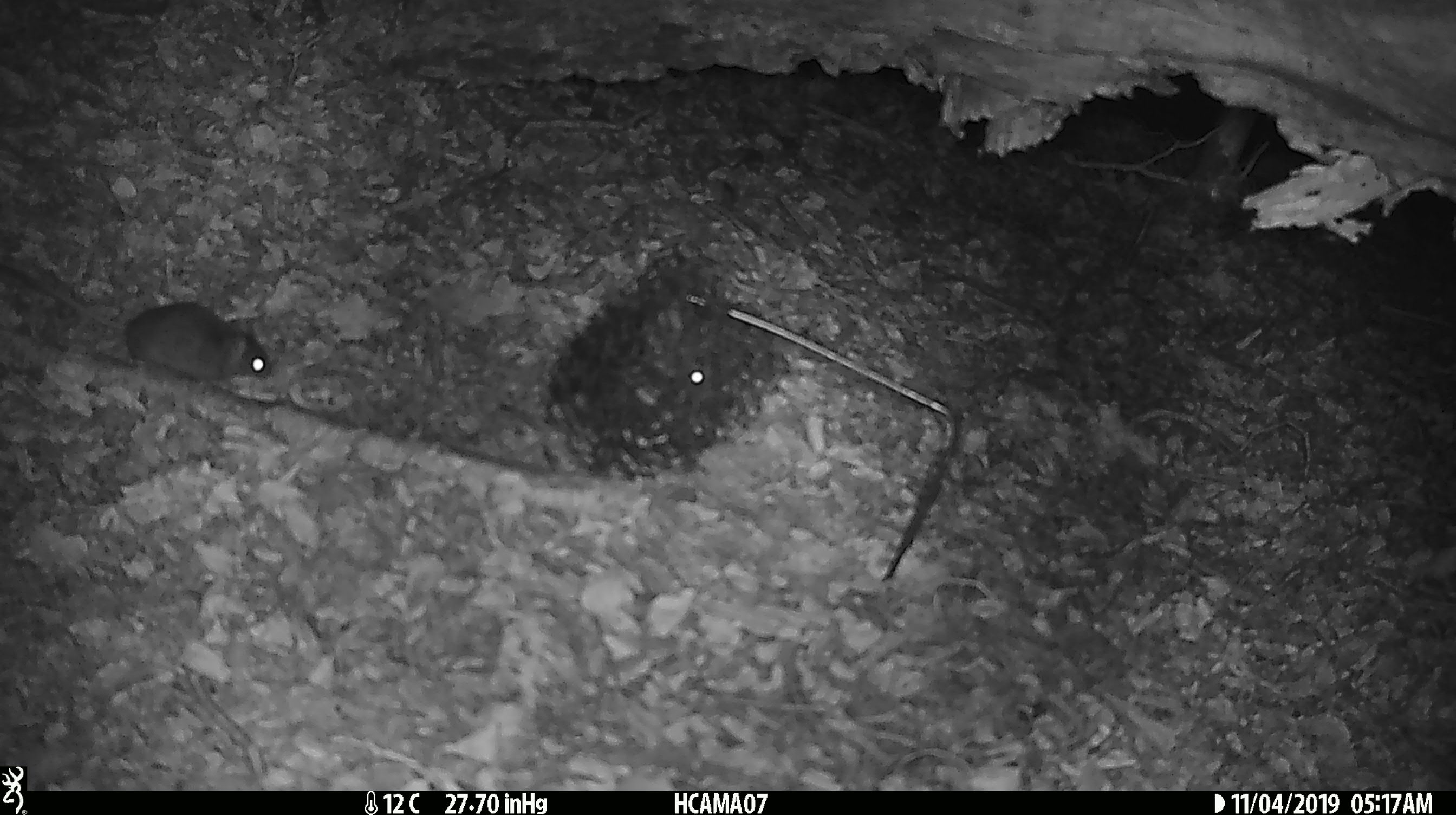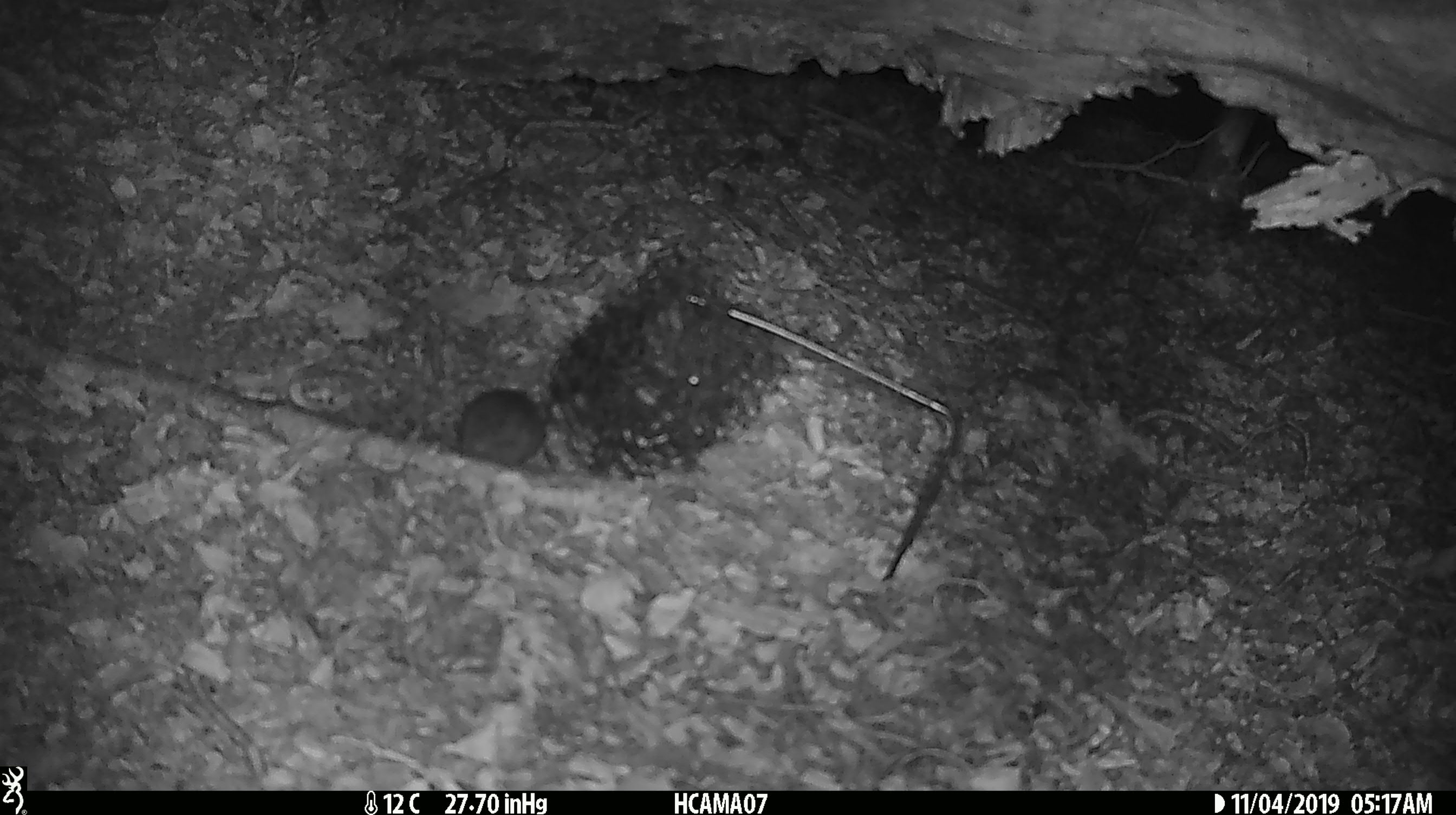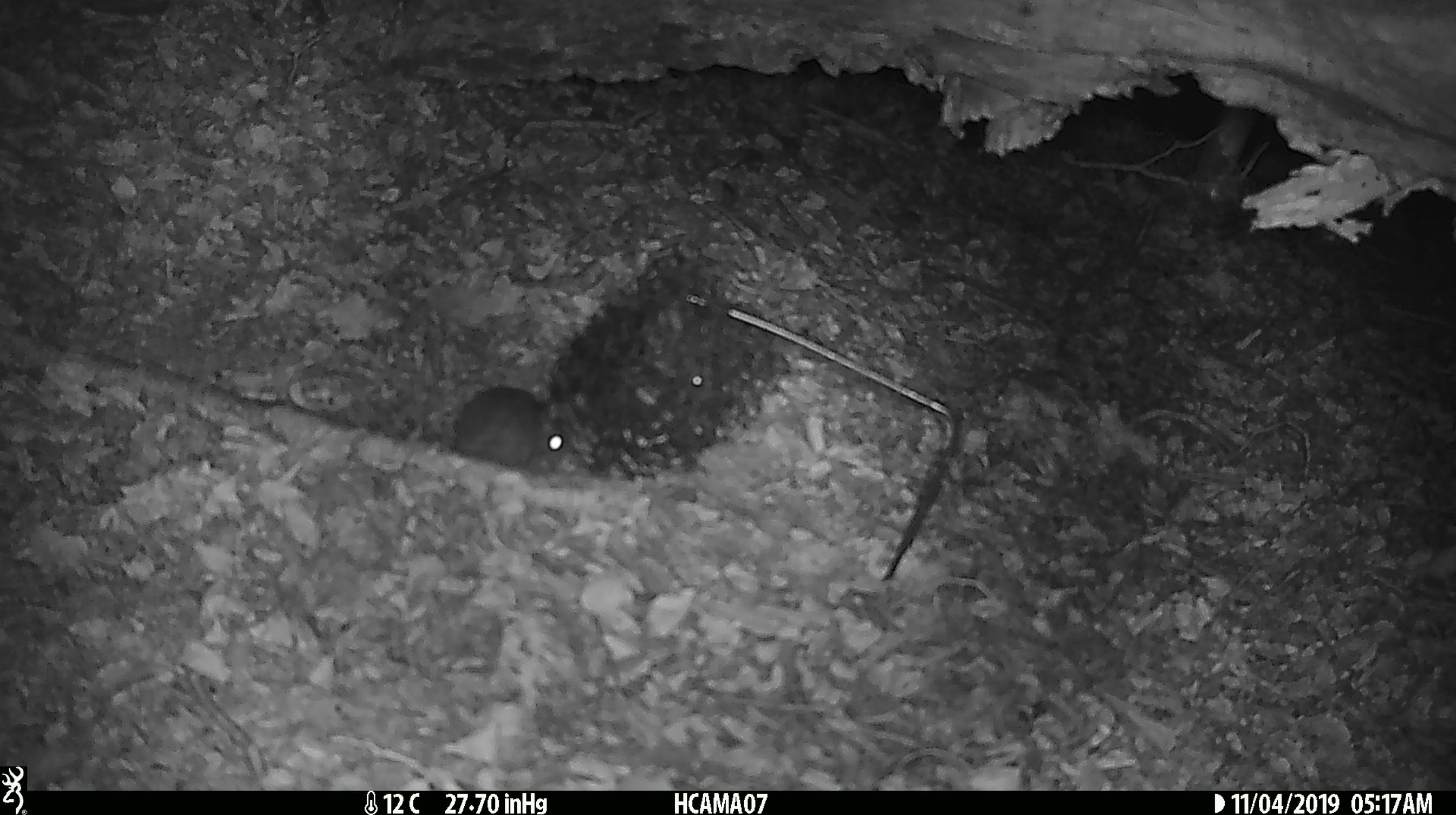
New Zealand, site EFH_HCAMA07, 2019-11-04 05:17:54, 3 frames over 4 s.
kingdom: Animalia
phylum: Chordata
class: Mammalia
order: Rodentia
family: Muridae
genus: Mus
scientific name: Mus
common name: mouse